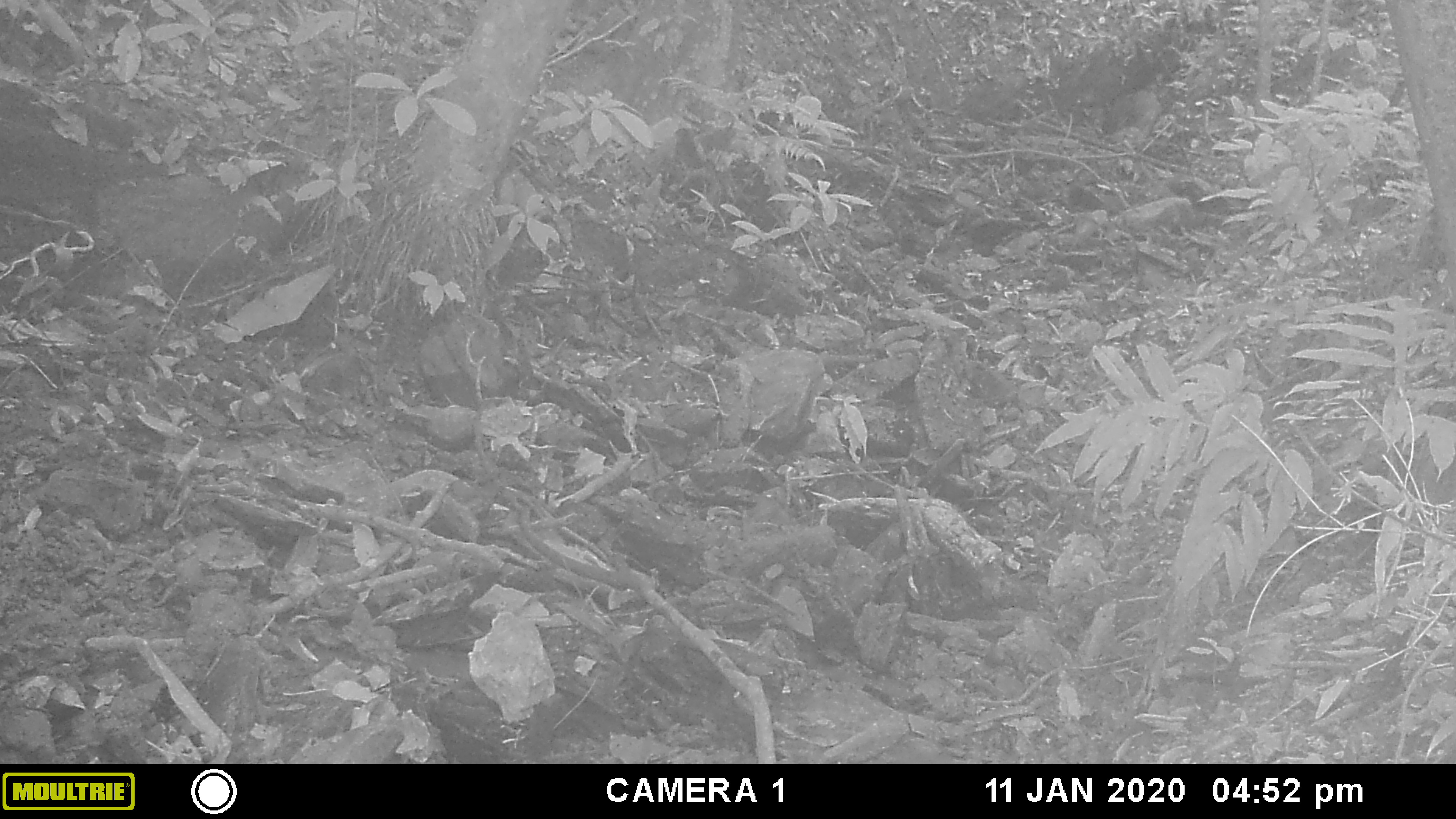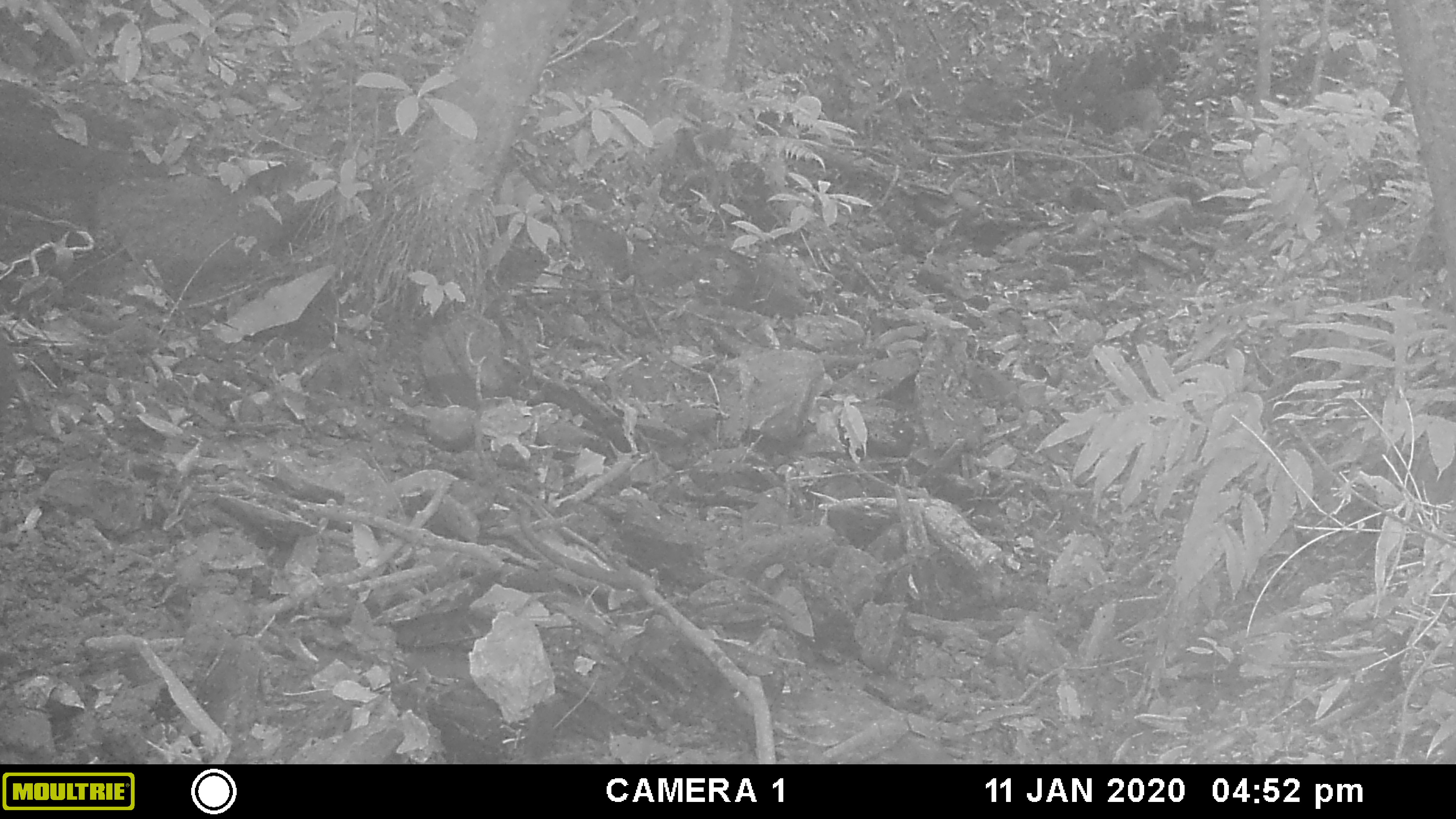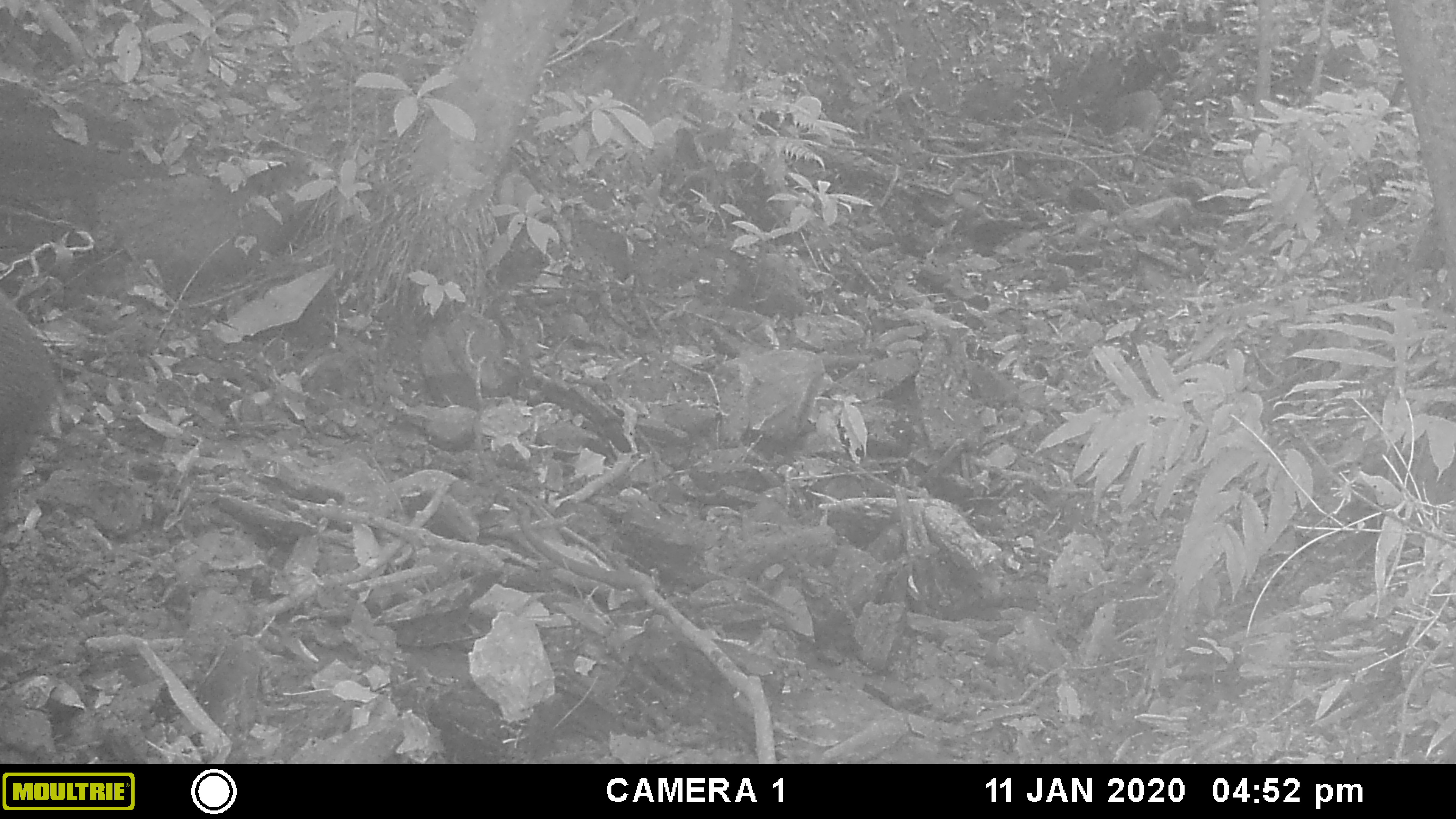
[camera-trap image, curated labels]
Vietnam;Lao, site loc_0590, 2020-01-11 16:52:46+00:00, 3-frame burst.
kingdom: Animalia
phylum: Chordata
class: Mammalia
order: Artiodactyla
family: Suidae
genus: Sus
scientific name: Sus scrofa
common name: eurasian wild pig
Eurasian wild pig (Sus scrofa). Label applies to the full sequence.